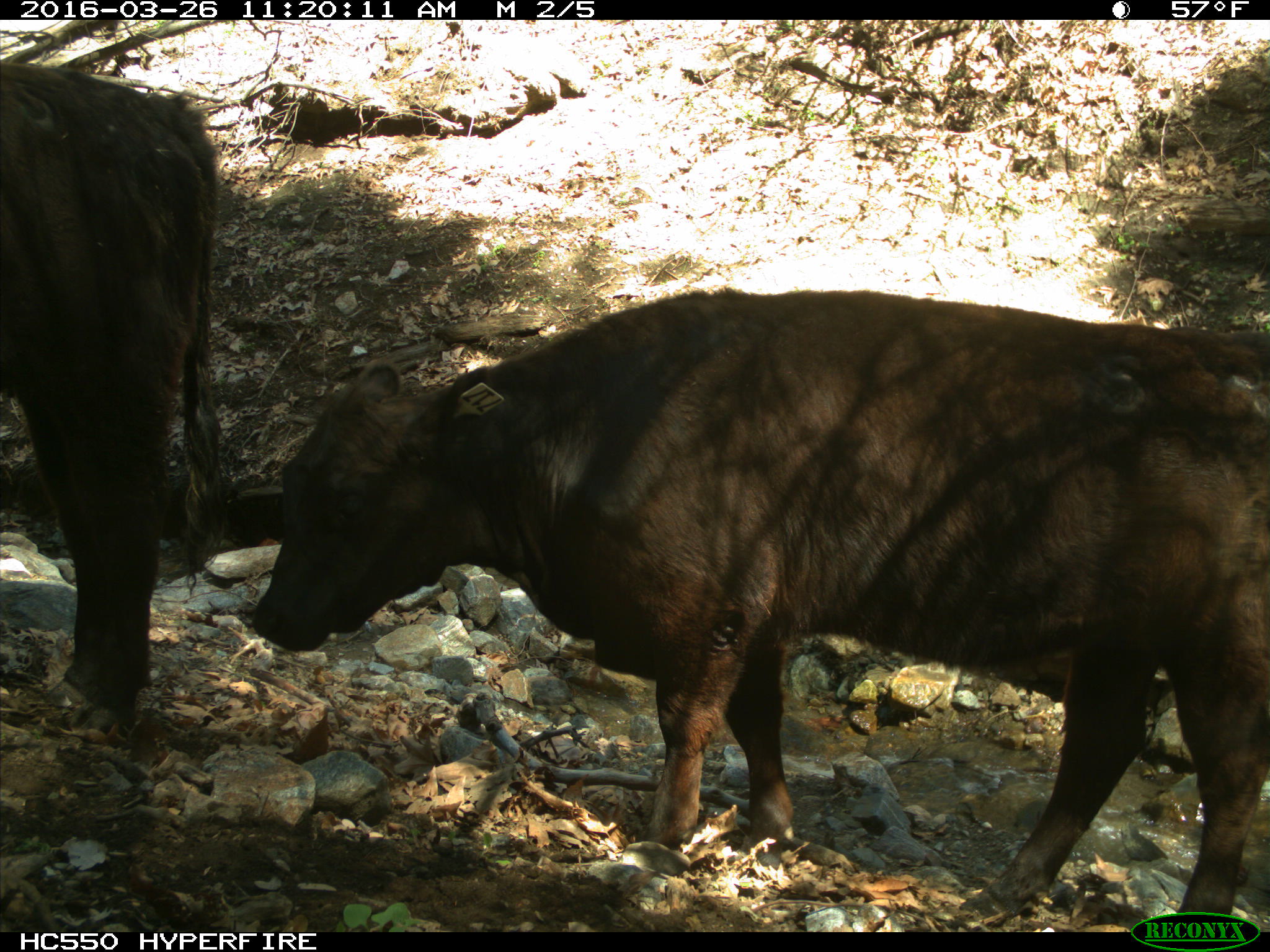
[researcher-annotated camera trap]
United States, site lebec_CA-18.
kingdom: Animalia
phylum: Chordata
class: Mammalia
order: Artiodactyla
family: Bovidae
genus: Bos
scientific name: Bos taurus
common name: domestic cow